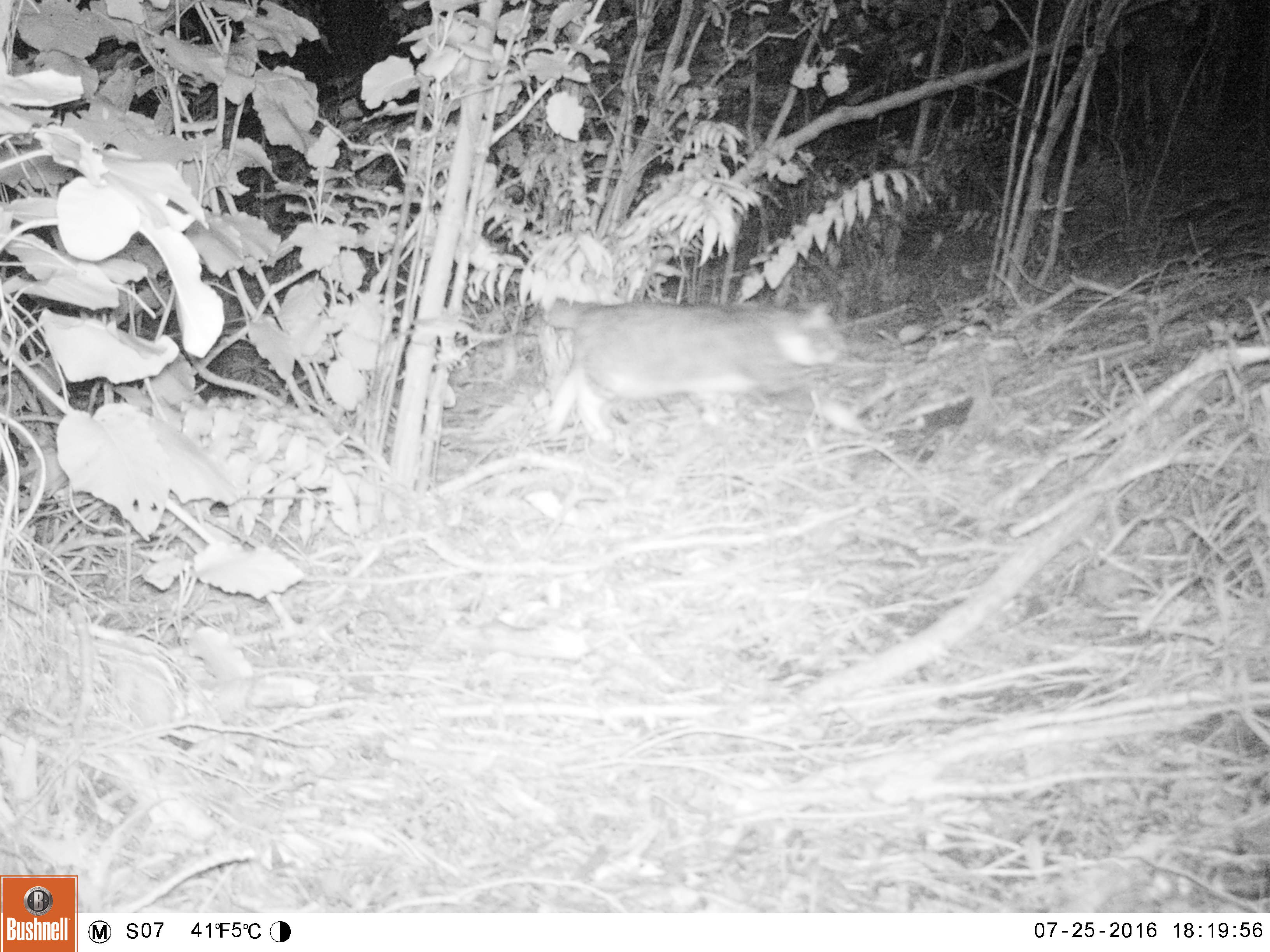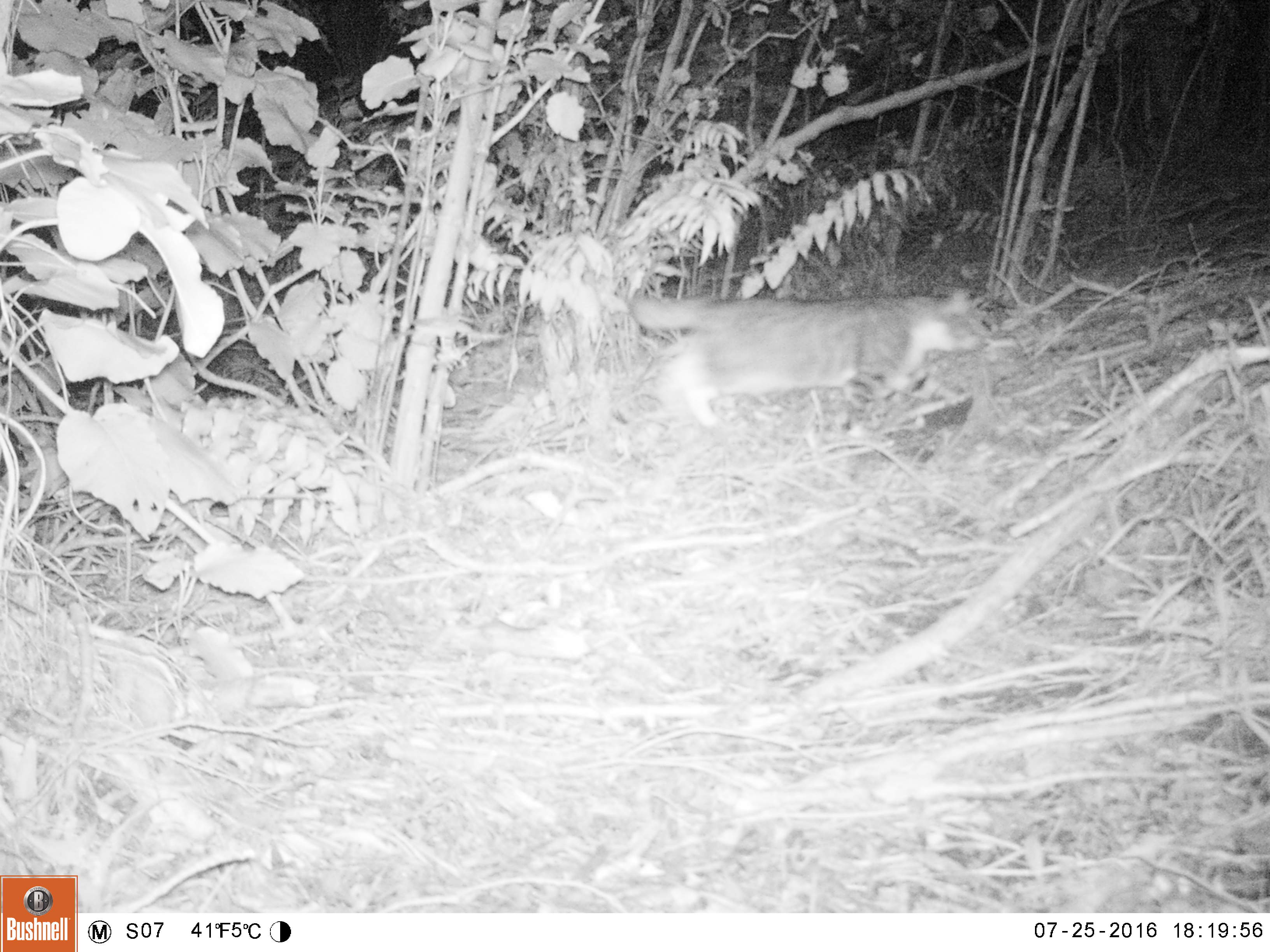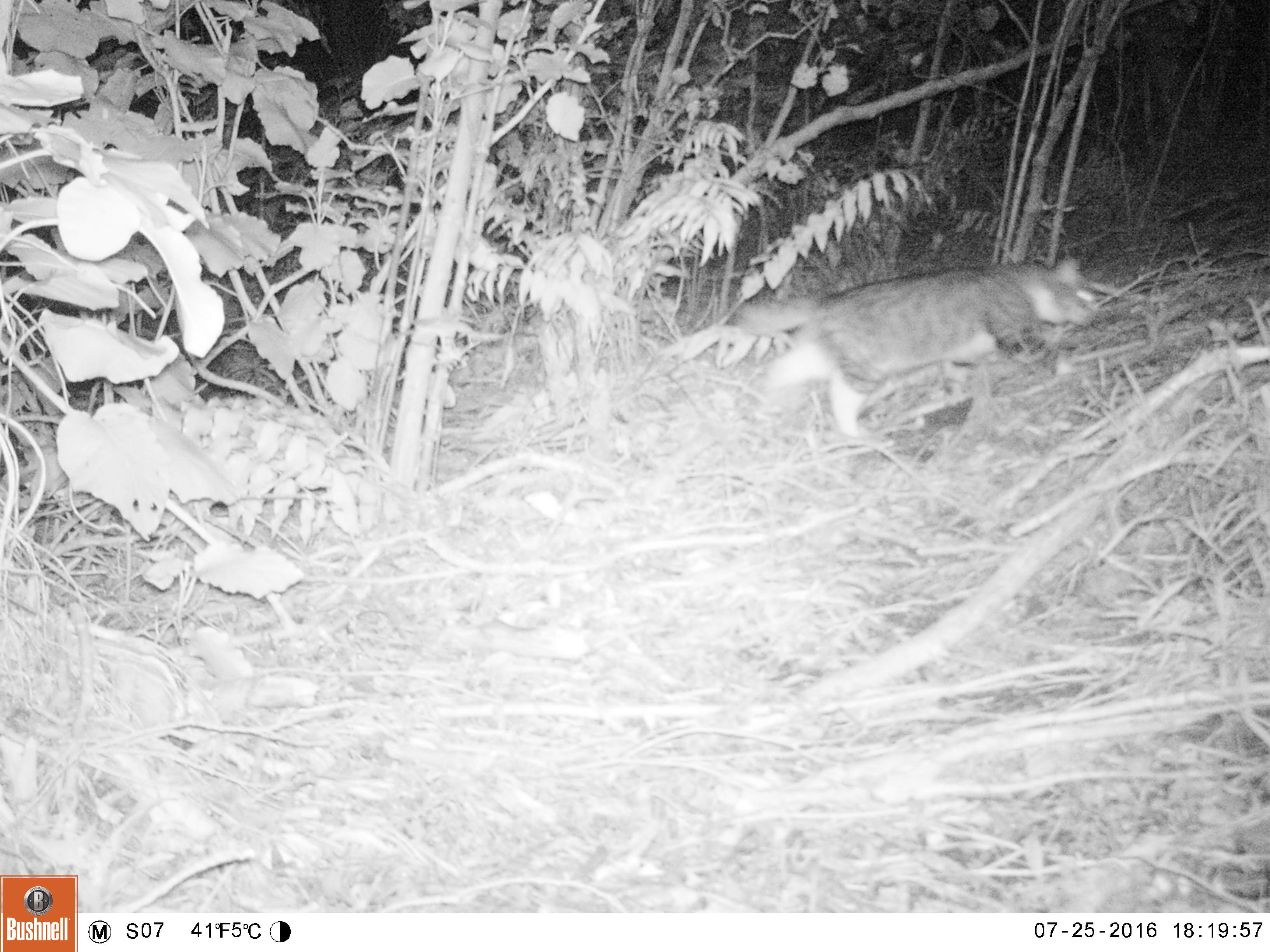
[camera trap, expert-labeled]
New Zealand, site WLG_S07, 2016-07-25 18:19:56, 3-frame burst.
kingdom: Animalia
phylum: Chordata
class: Mammalia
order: Carnivora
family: Felidae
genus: Felis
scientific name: Felis catus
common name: domestic cat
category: cat